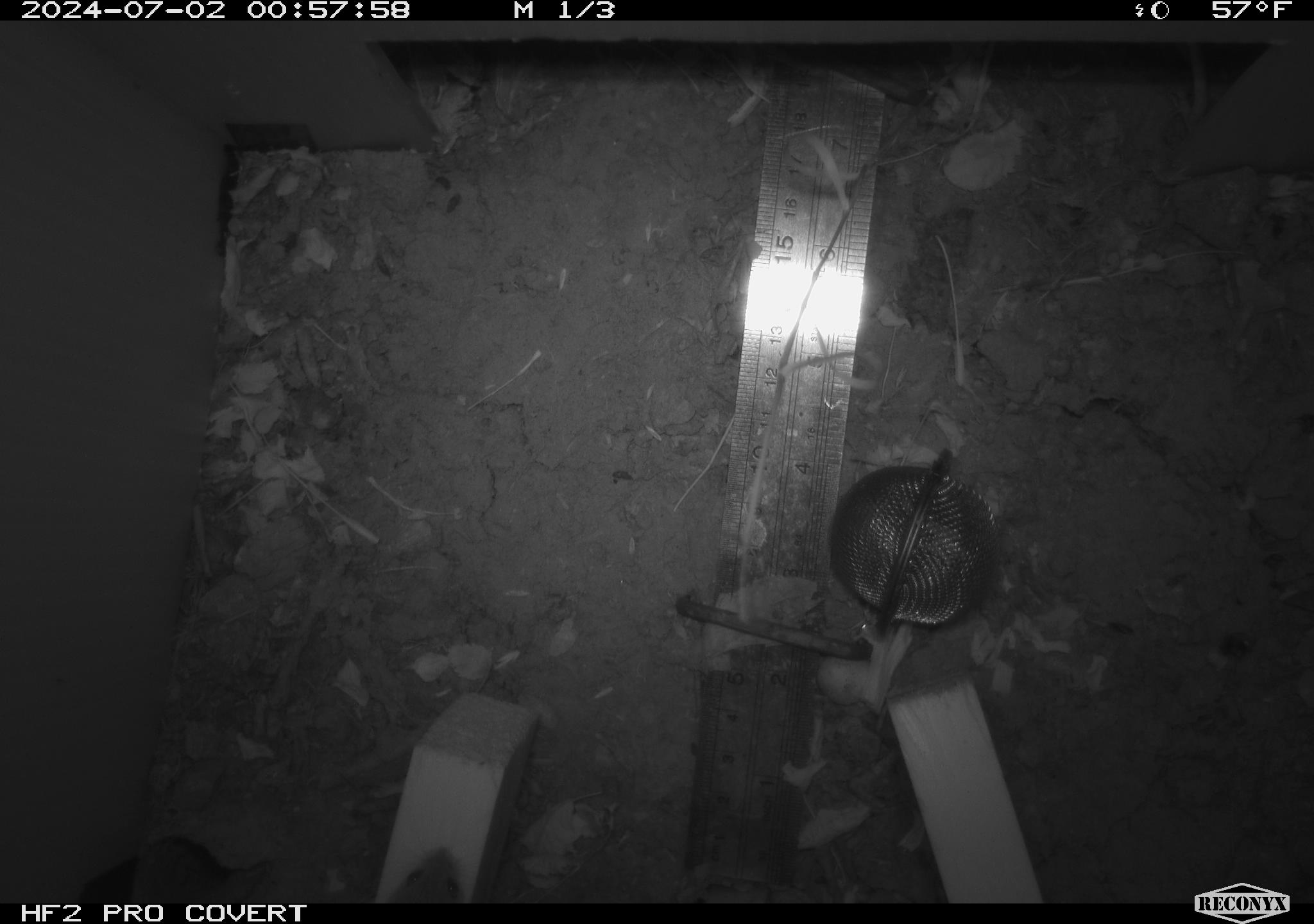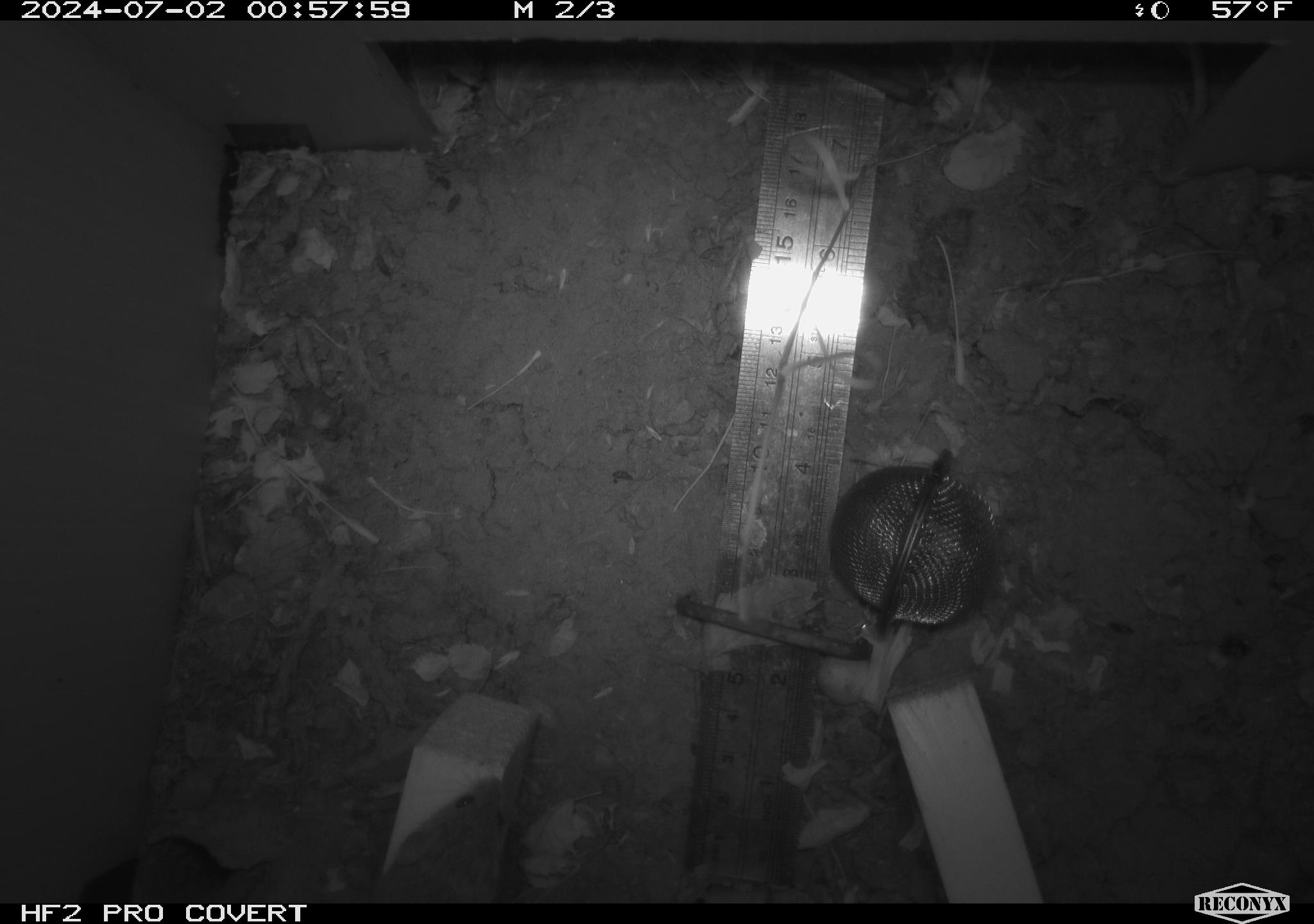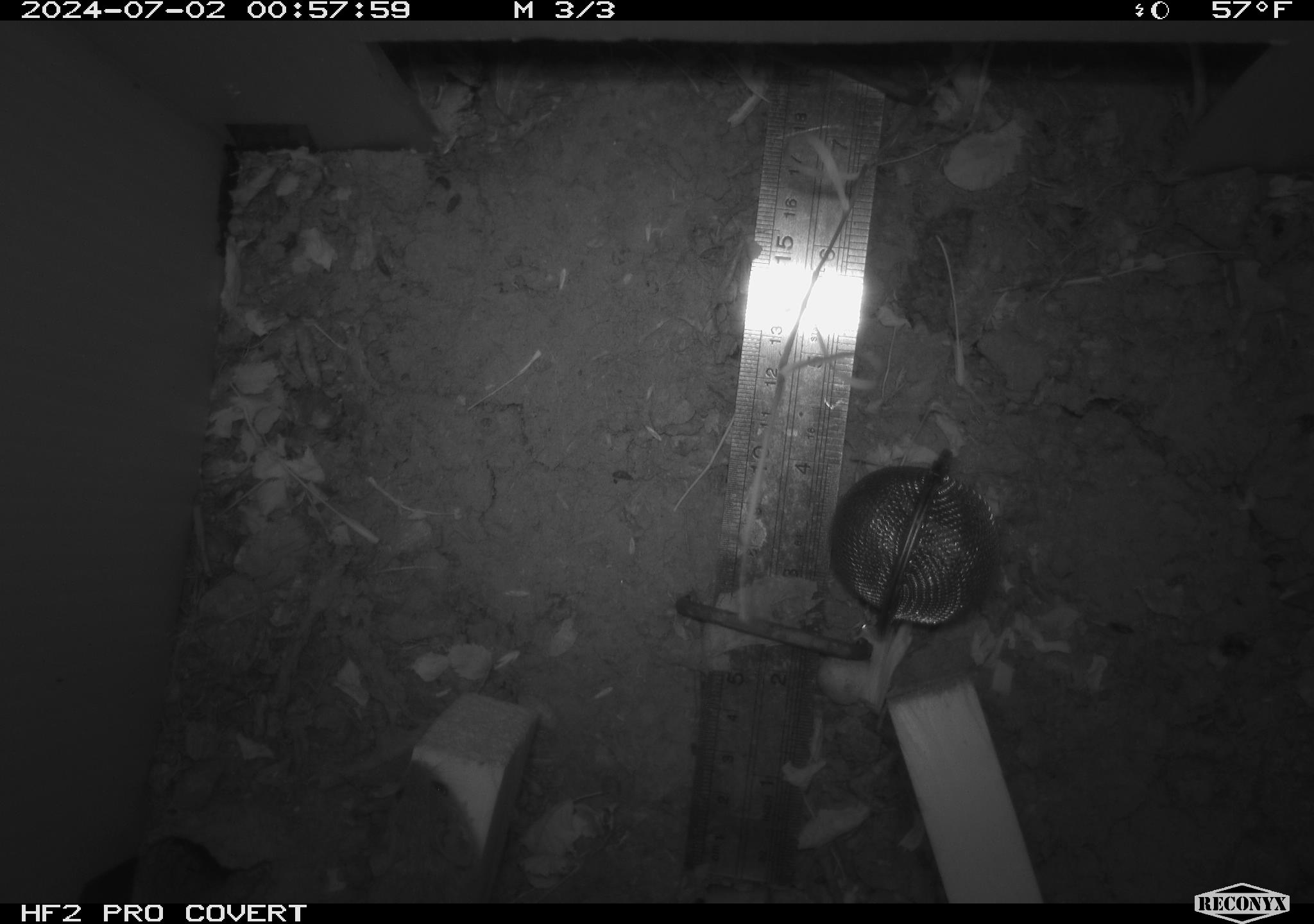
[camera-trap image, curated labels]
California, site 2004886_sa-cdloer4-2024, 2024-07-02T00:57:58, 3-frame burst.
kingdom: Animalia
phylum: Chordata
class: Mammalia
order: Rodentia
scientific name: Rodentia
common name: rodent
Rodent (Rodentia).